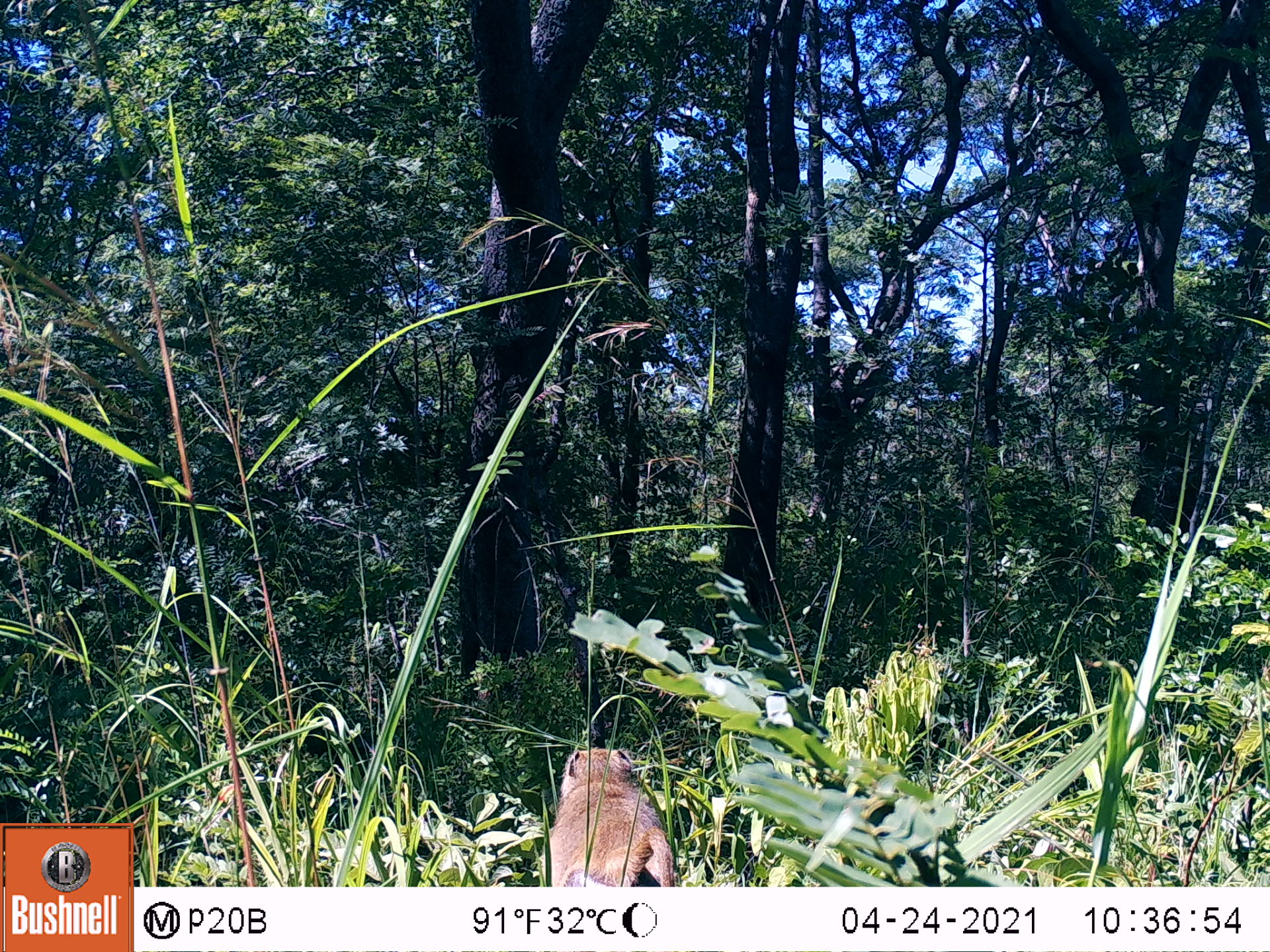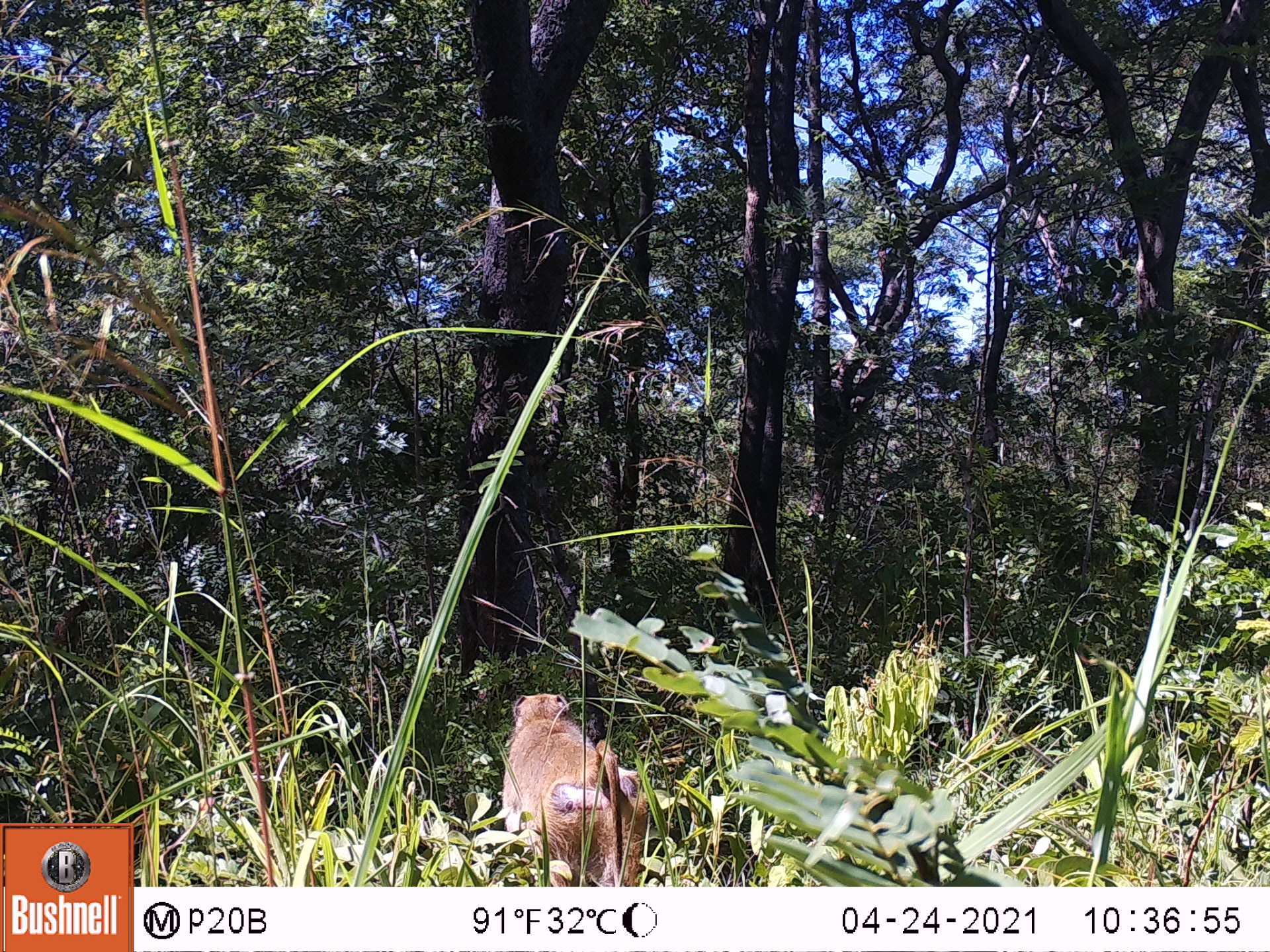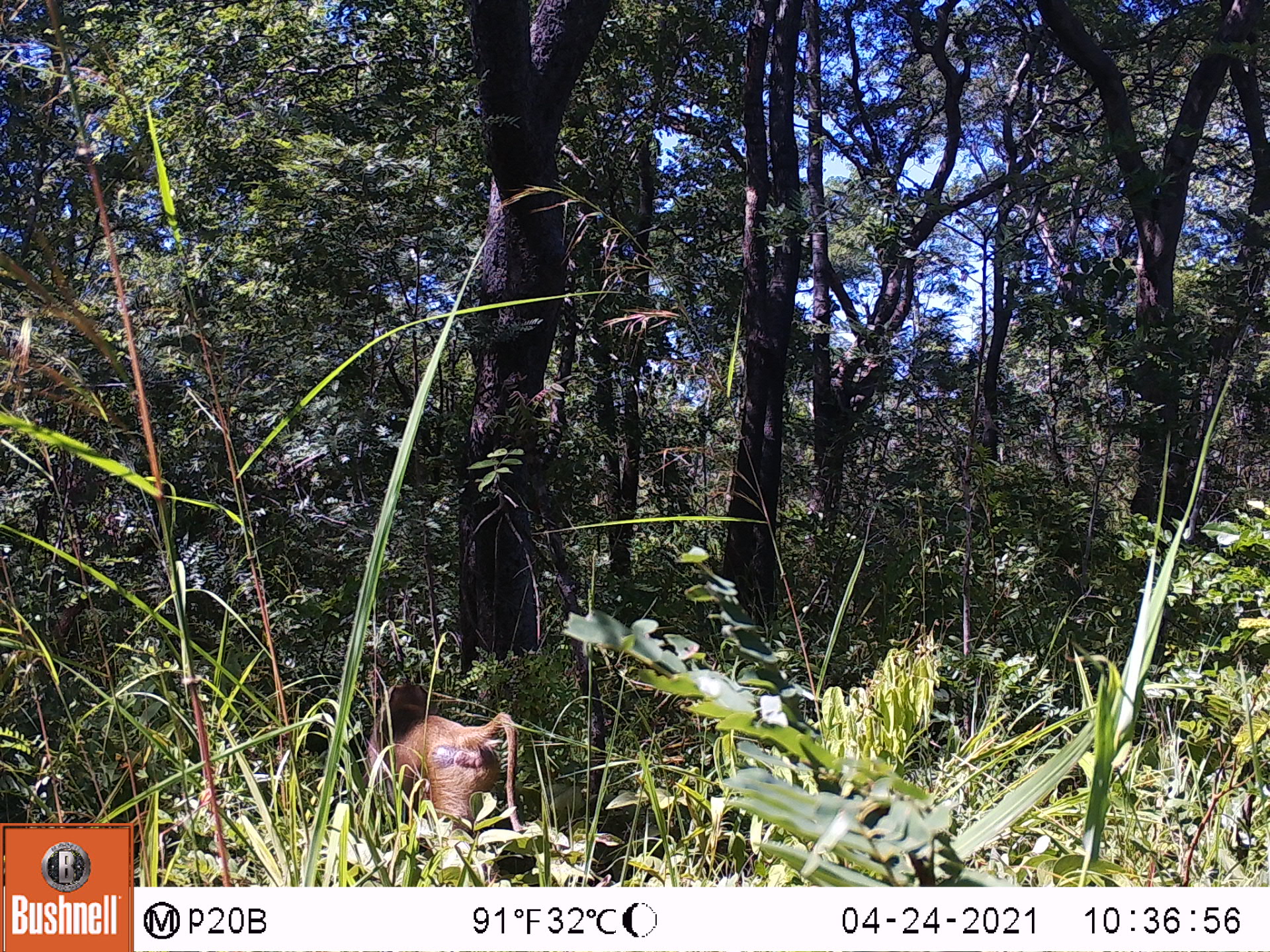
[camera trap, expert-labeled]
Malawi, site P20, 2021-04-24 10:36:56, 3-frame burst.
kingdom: Animalia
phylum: Chordata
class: Mammalia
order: Primates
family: Cercopithecidae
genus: Papio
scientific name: Papio cynocephalus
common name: yellow baboon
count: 1